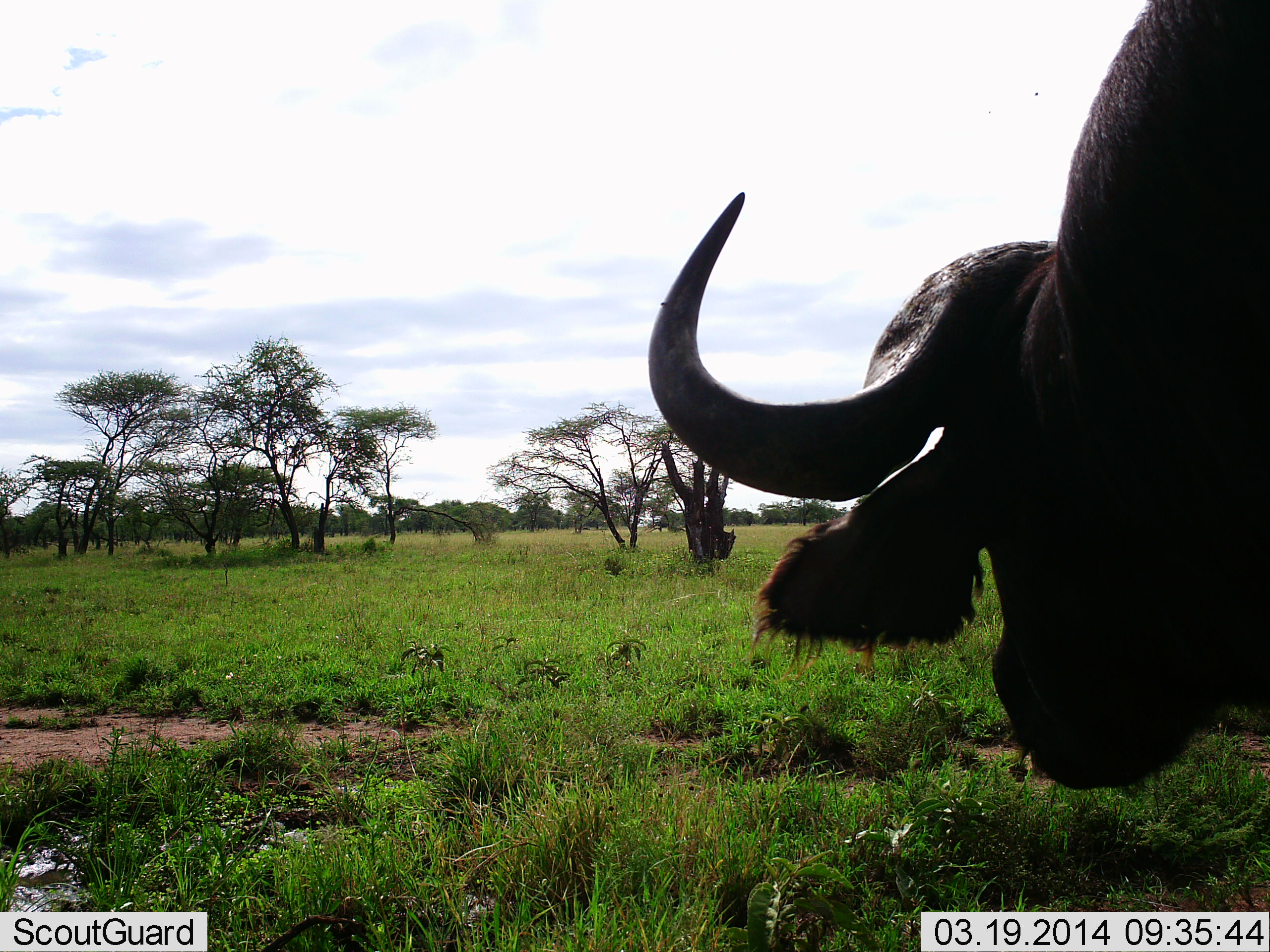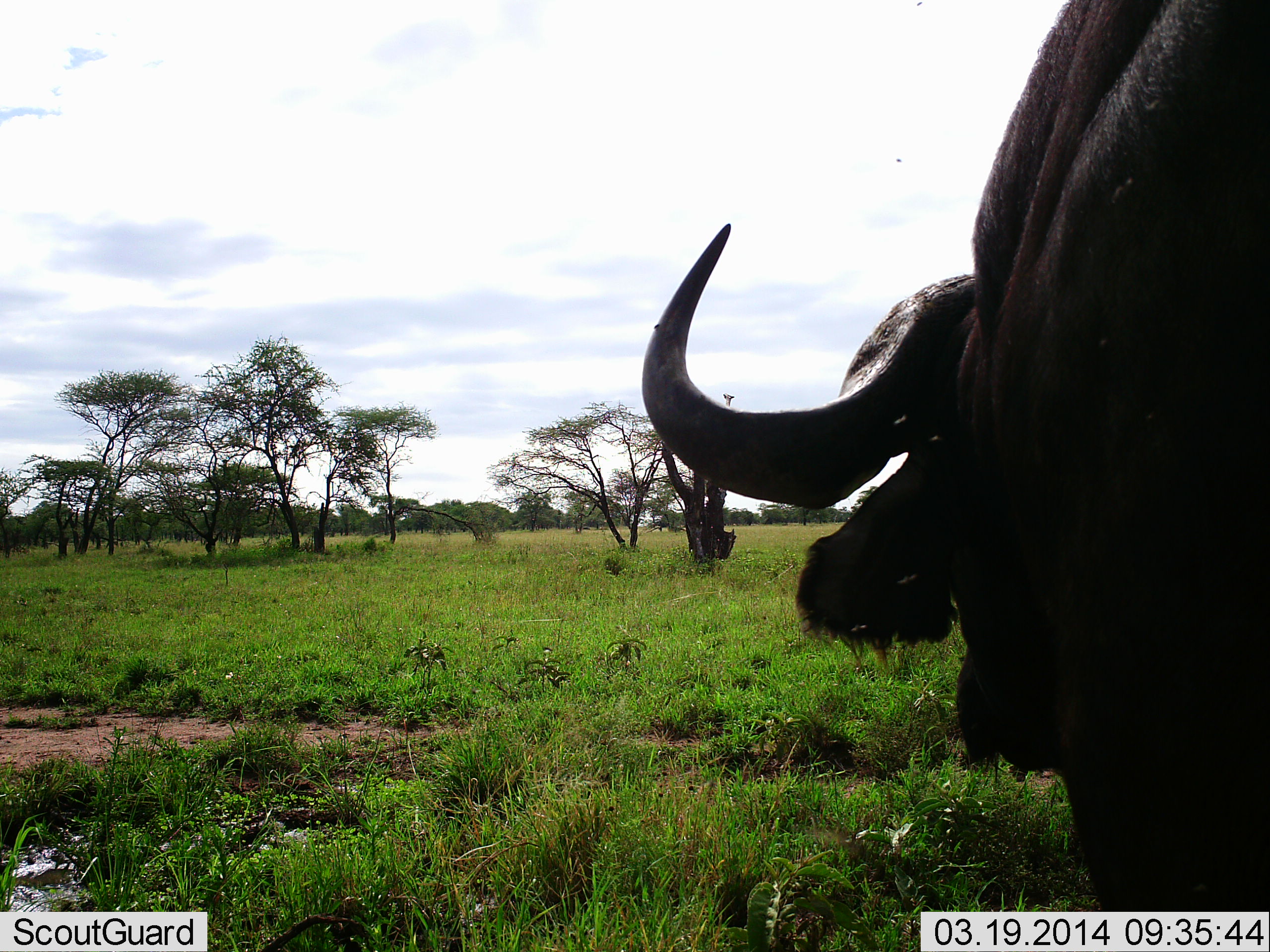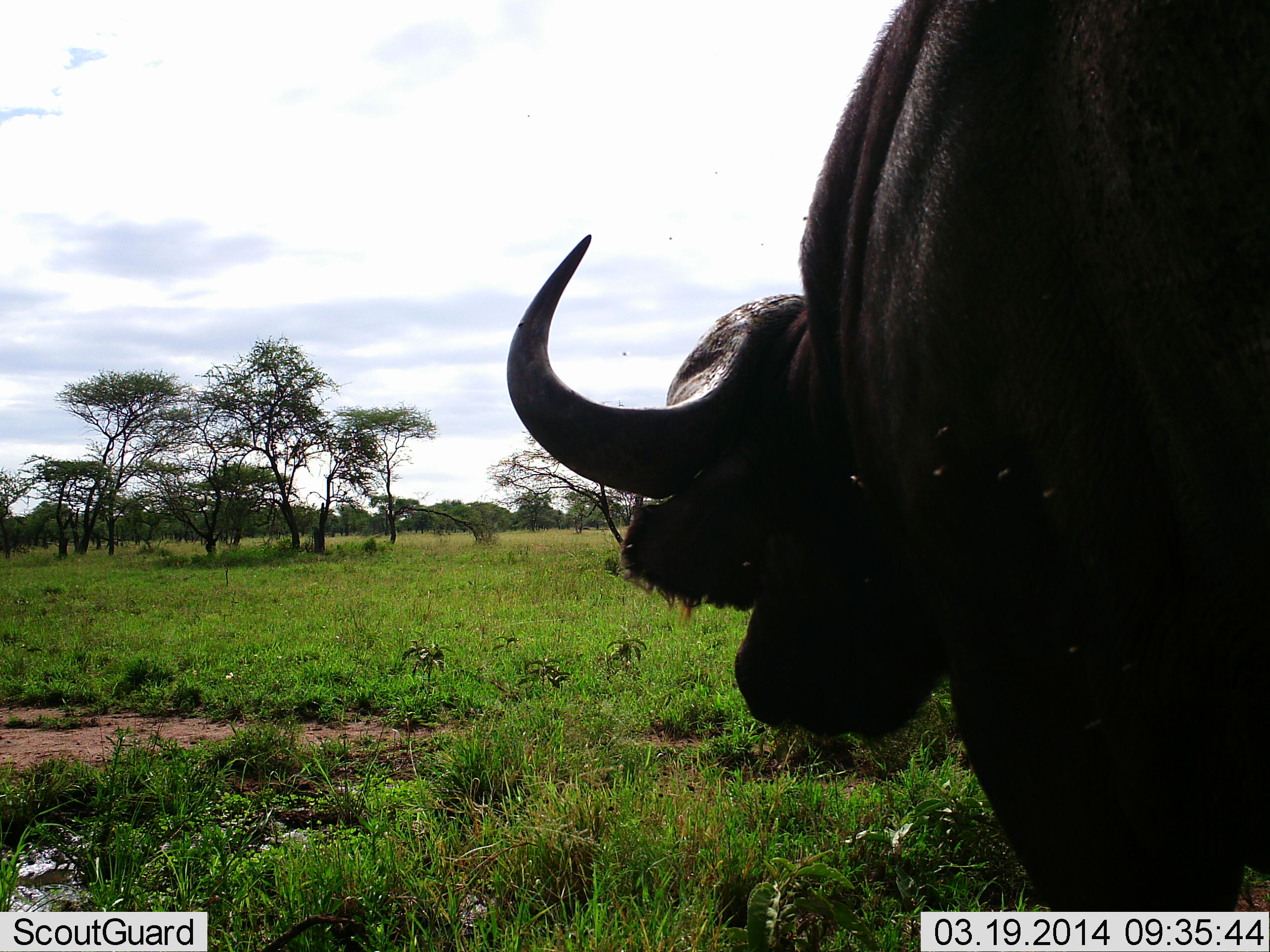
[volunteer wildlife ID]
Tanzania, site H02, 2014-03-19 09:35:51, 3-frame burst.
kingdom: Animalia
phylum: Chordata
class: Mammalia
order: Artiodactyla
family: Bovidae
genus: Syncerus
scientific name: Syncerus caffer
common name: cape buffalo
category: buffalo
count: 1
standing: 70%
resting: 0%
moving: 30%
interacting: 0%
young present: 0%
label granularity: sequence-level